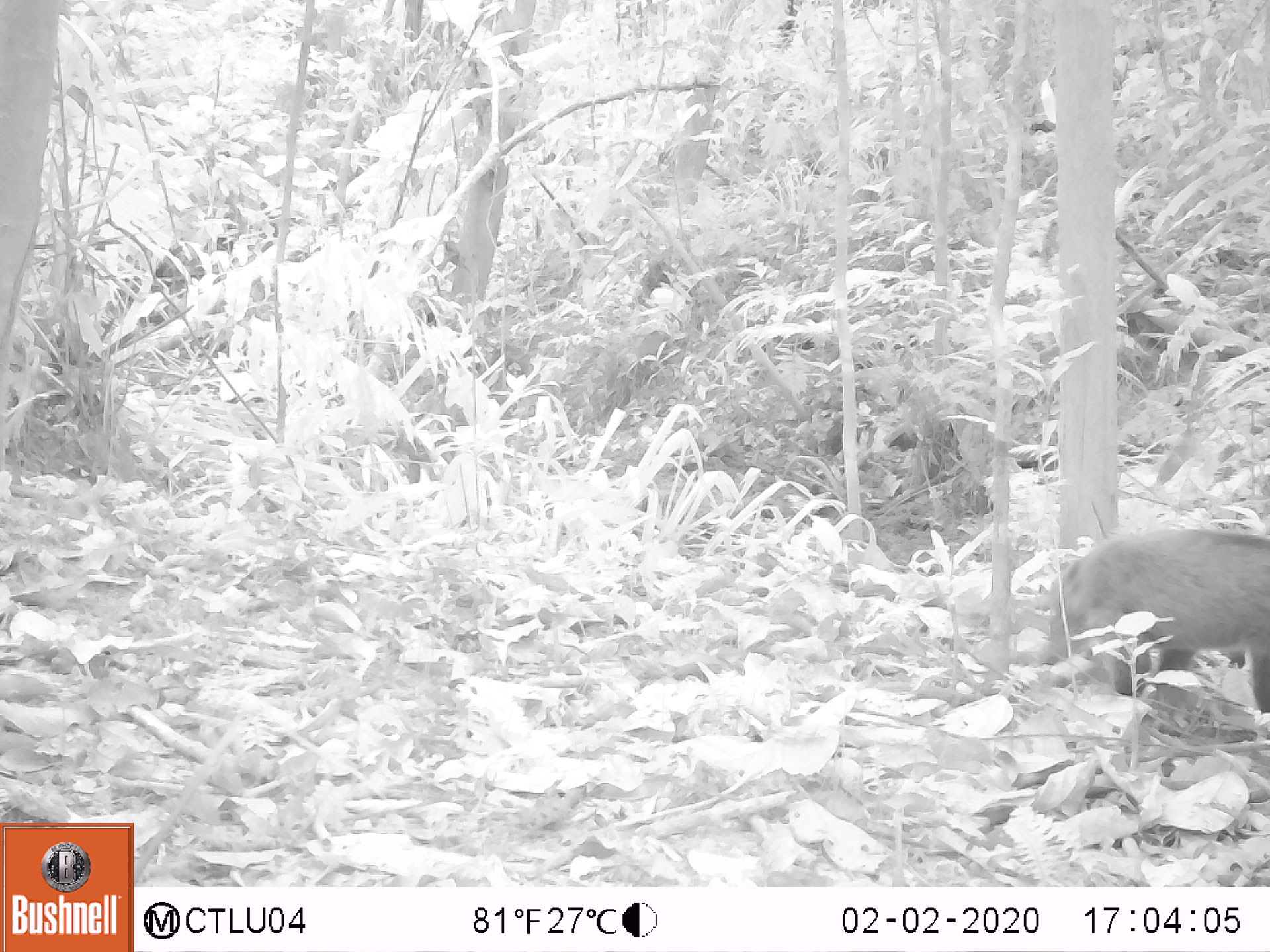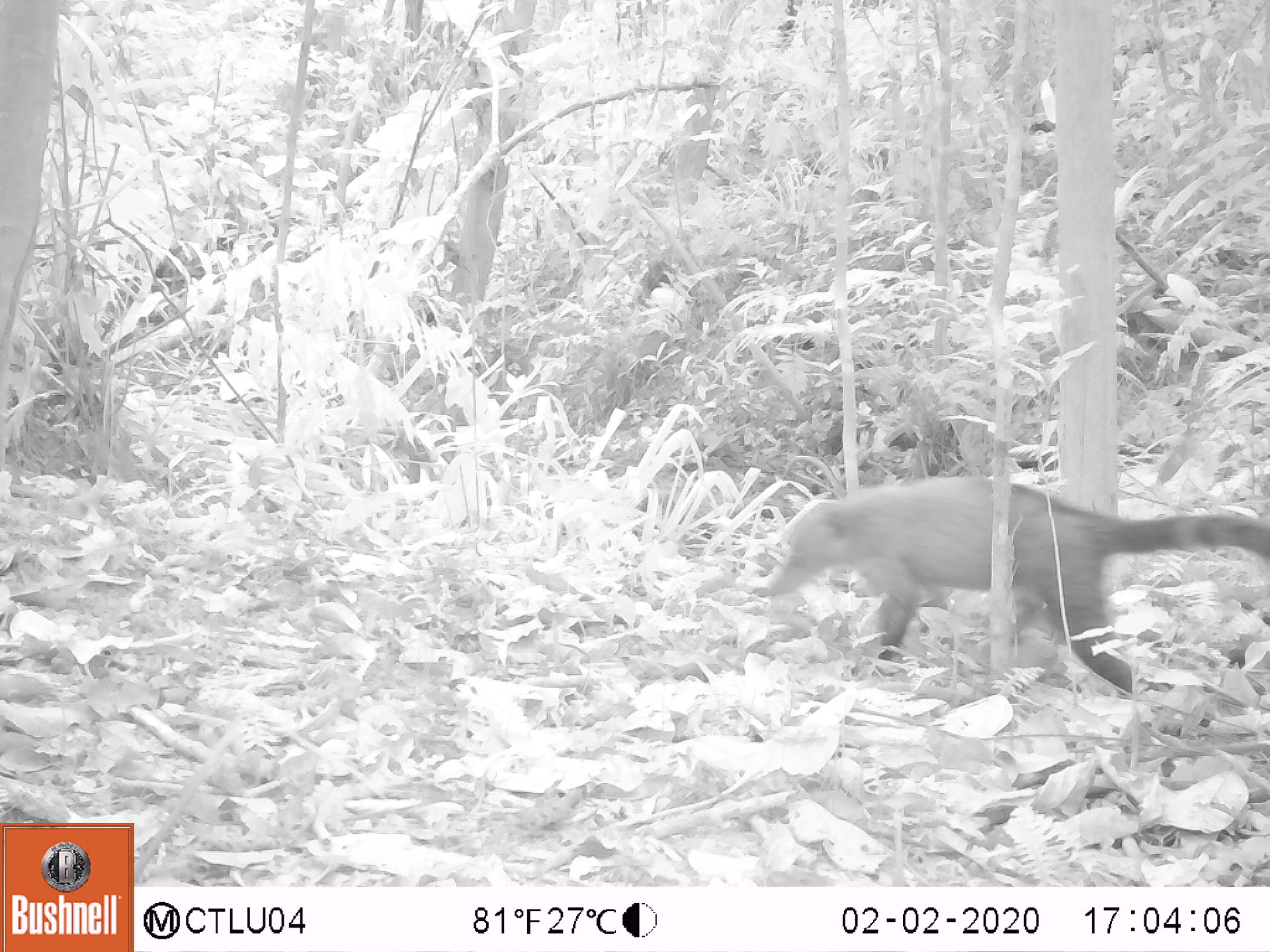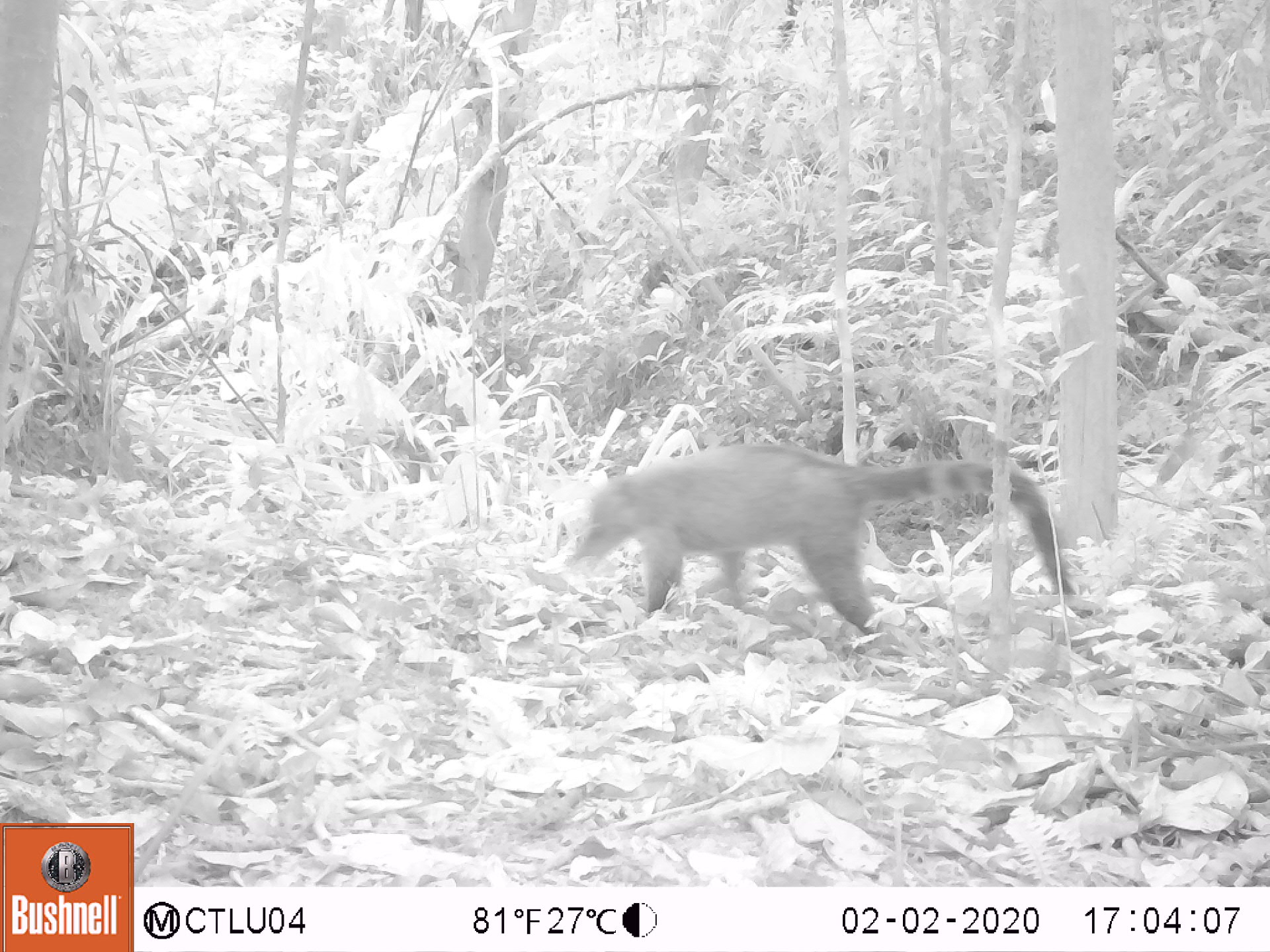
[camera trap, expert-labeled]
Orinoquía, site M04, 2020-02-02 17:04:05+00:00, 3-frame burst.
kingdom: Animalia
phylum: Chordata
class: Mammalia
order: Carnivora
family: Procyonidae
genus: Nasua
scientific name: Nasua nasua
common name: south american coati